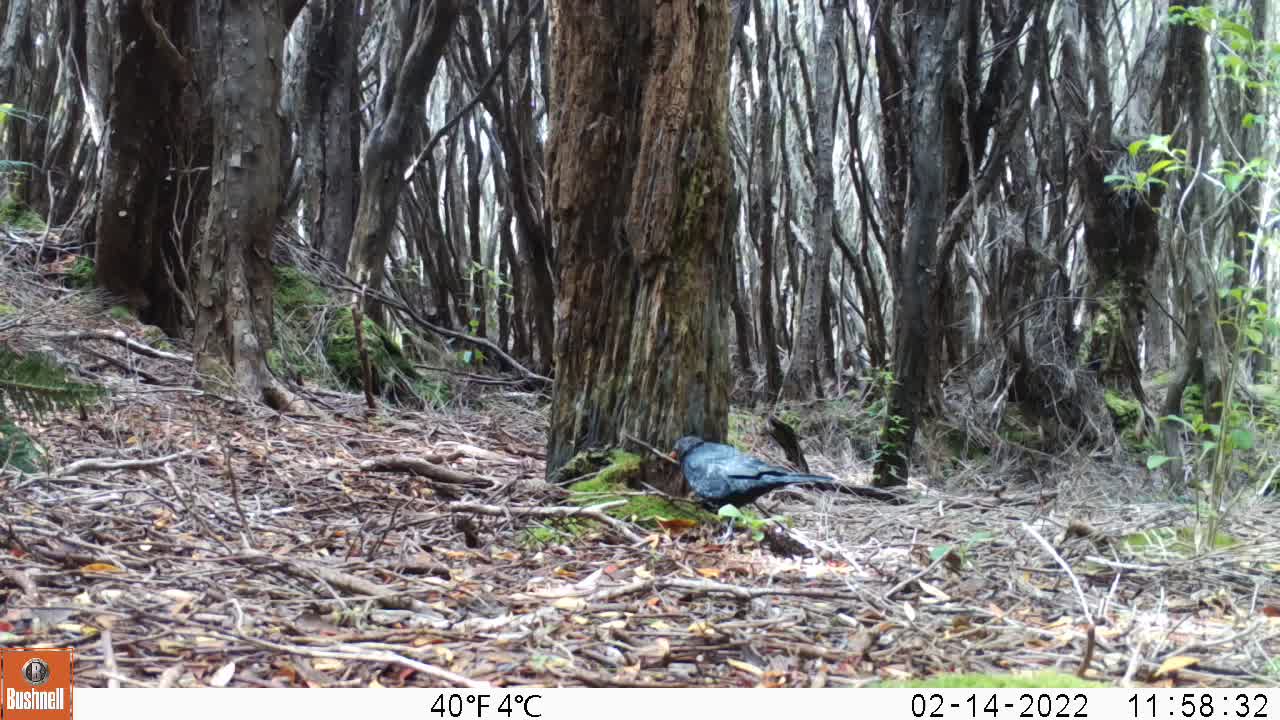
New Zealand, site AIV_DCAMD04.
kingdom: Animalia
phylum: Chordata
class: Aves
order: Passeriformes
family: Turdidae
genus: Turdus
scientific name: Turdus merula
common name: eurasian blackbird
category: blackbird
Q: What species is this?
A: Blackbird (eurasian blackbird) (Turdus merula).